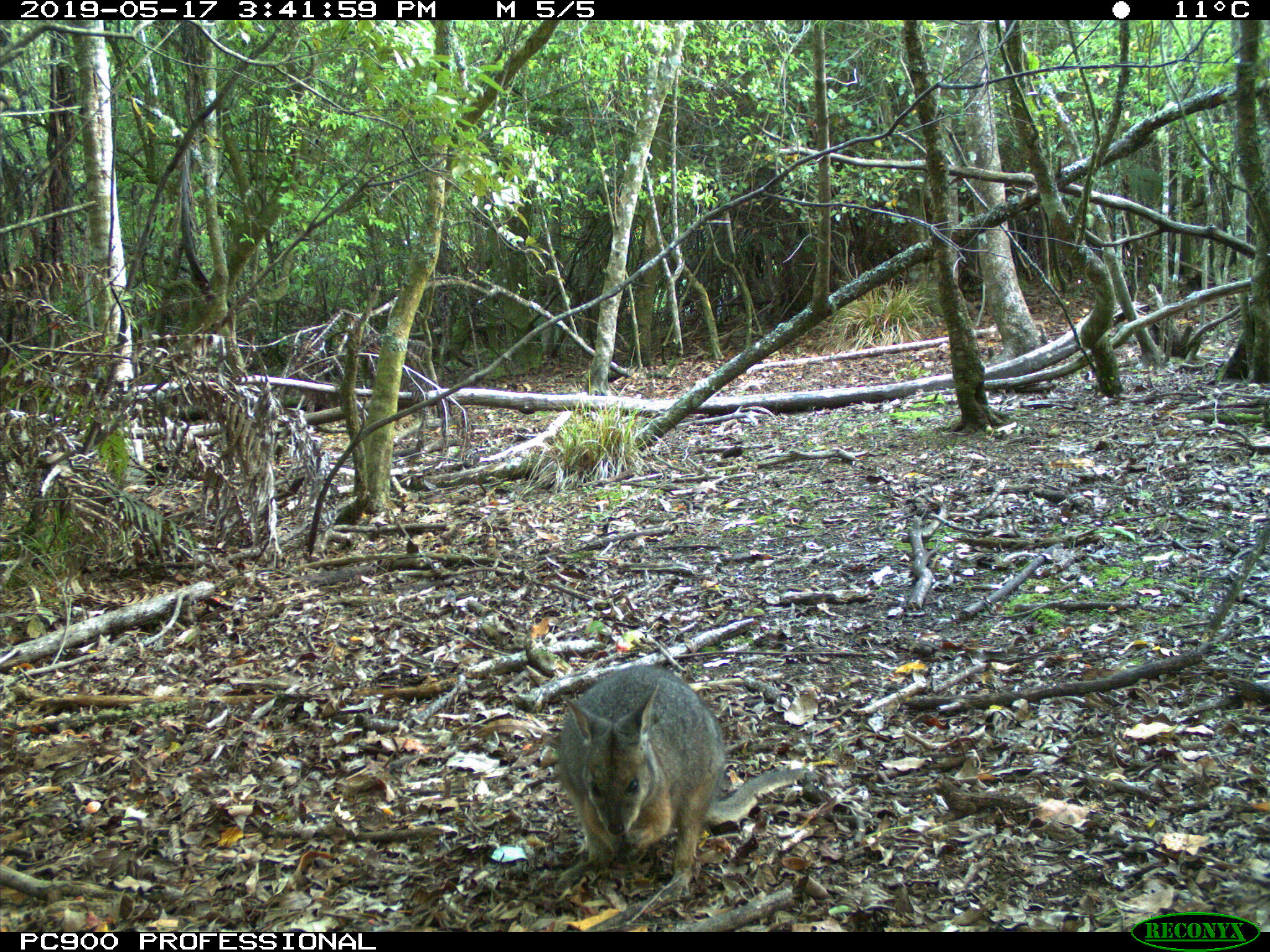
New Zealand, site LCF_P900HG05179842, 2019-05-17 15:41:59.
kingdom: Animalia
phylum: Chordata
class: Mammalia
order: Diprotodontia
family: Macropodidae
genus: Notamacropus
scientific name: Notamacropus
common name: wallaby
Wallaby (Notamacropus).